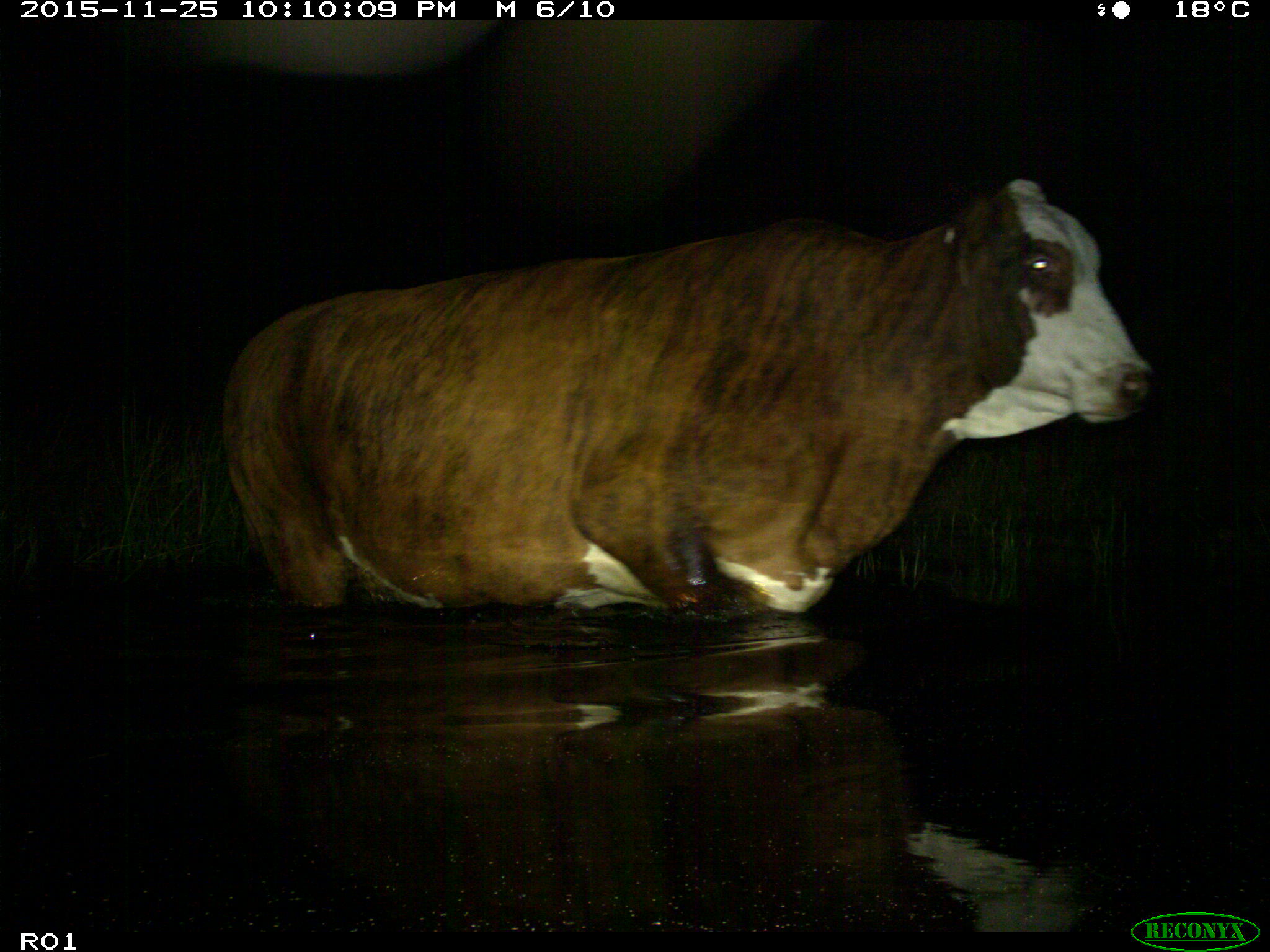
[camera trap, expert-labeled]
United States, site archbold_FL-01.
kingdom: Animalia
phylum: Chordata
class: Mammalia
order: Artiodactyla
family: Bovidae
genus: Bos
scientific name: Bos taurus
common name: domestic cow